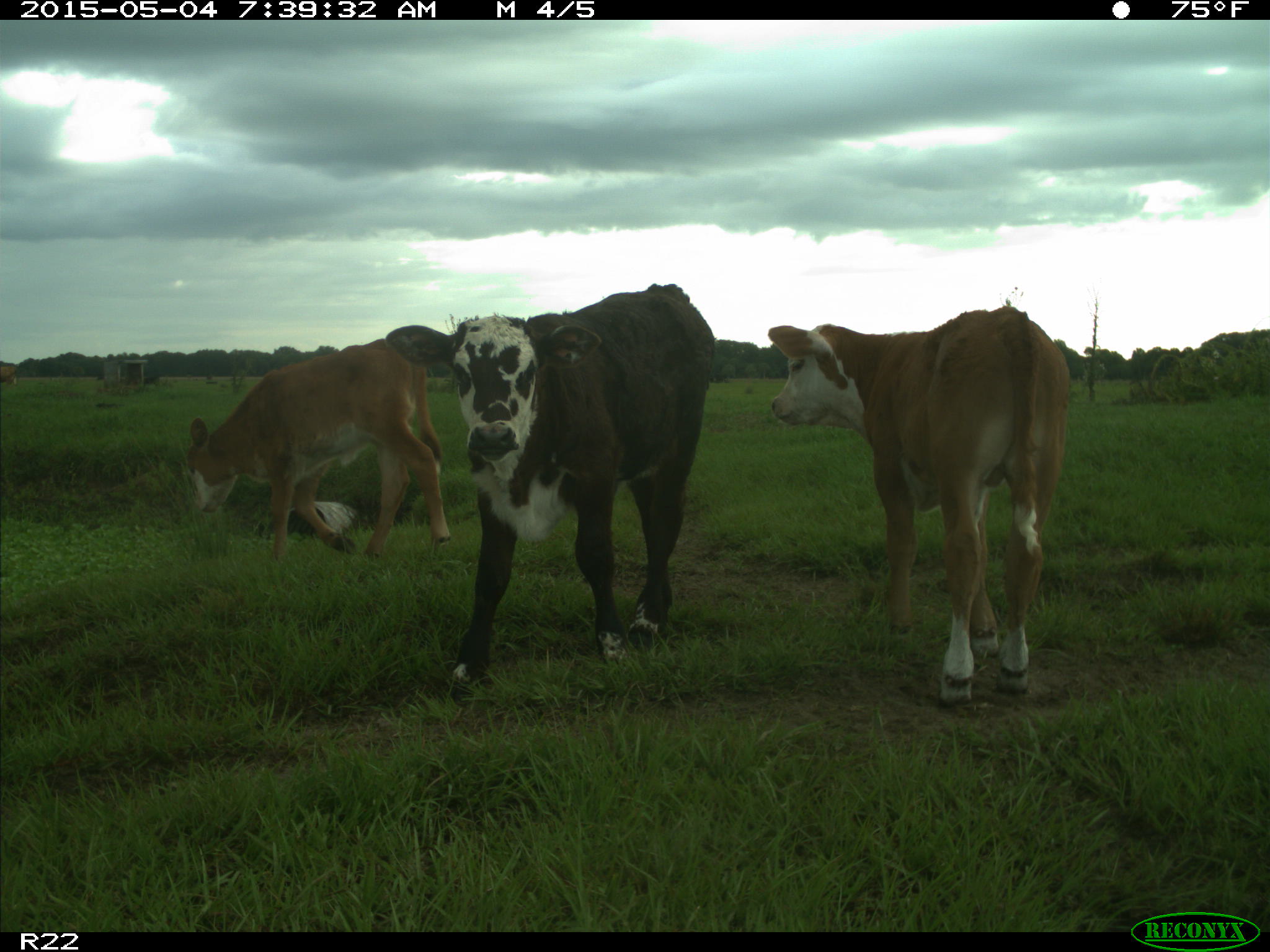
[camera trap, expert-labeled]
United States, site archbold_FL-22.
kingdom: Animalia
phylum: Chordata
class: Mammalia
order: Artiodactyla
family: Bovidae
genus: Bos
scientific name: Bos taurus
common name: domestic cow